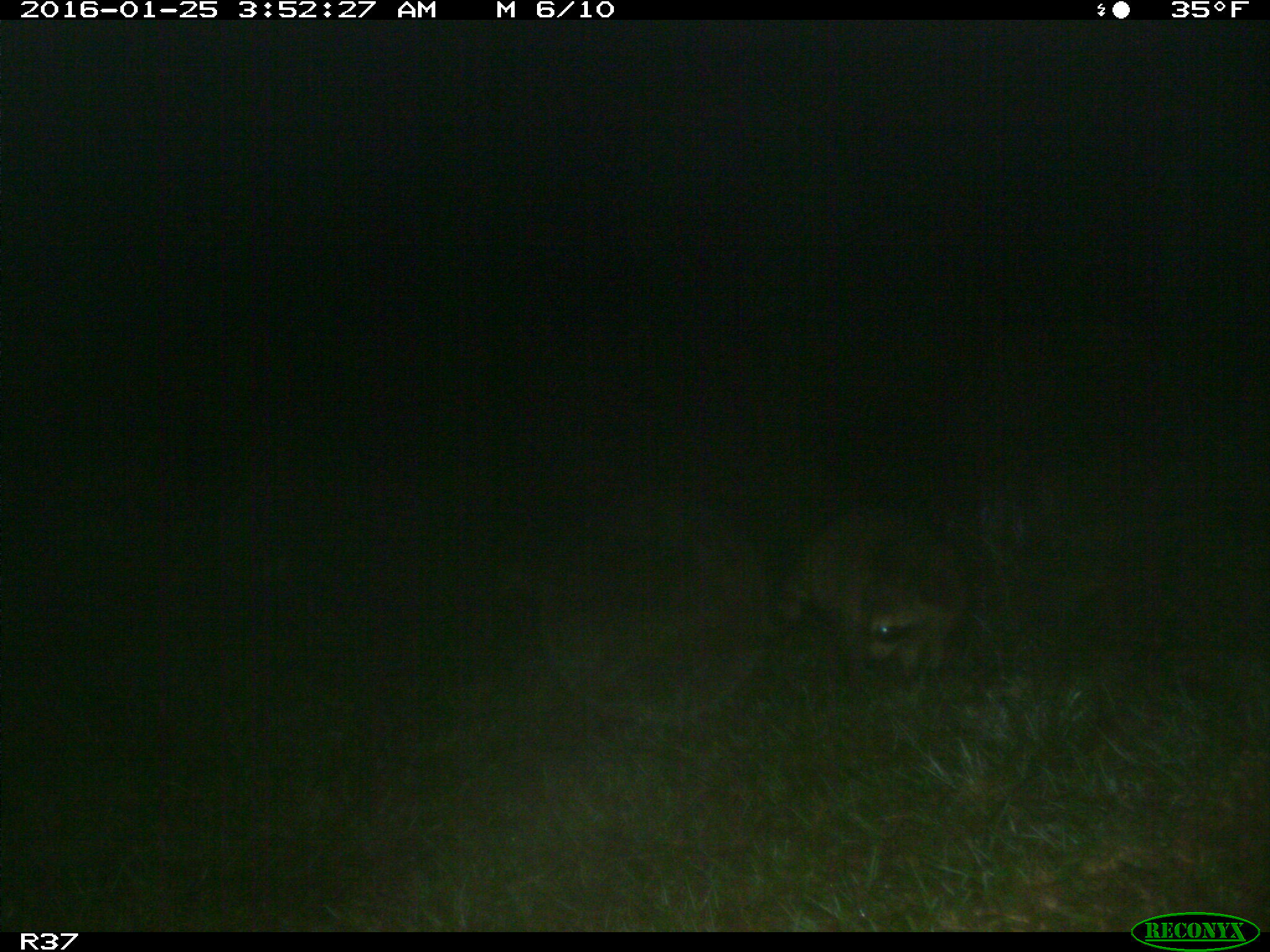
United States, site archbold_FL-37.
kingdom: Animalia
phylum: Chordata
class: Mammalia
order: Carnivora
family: Procyonidae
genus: Procyon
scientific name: Procyon lotor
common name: common raccoon